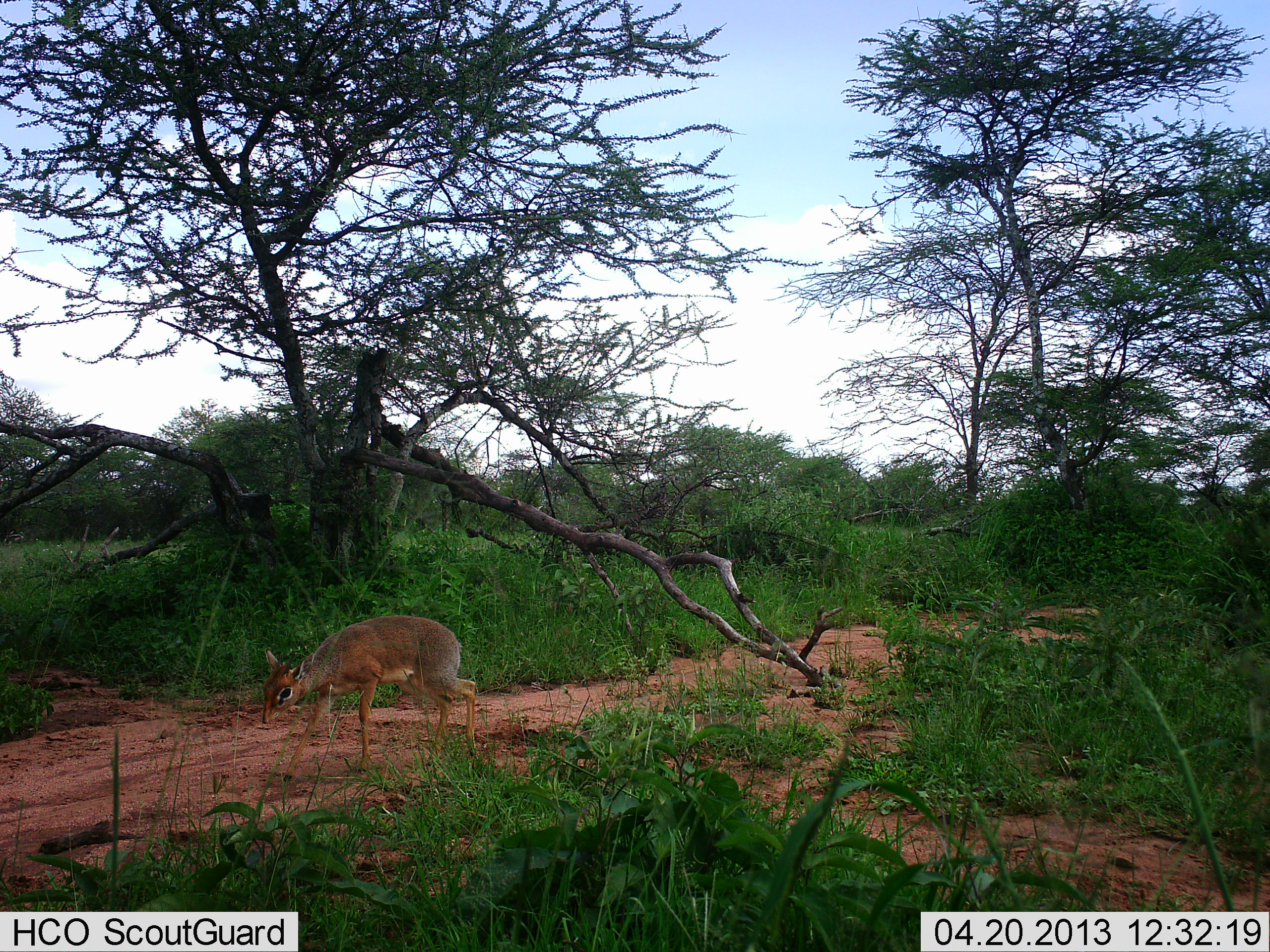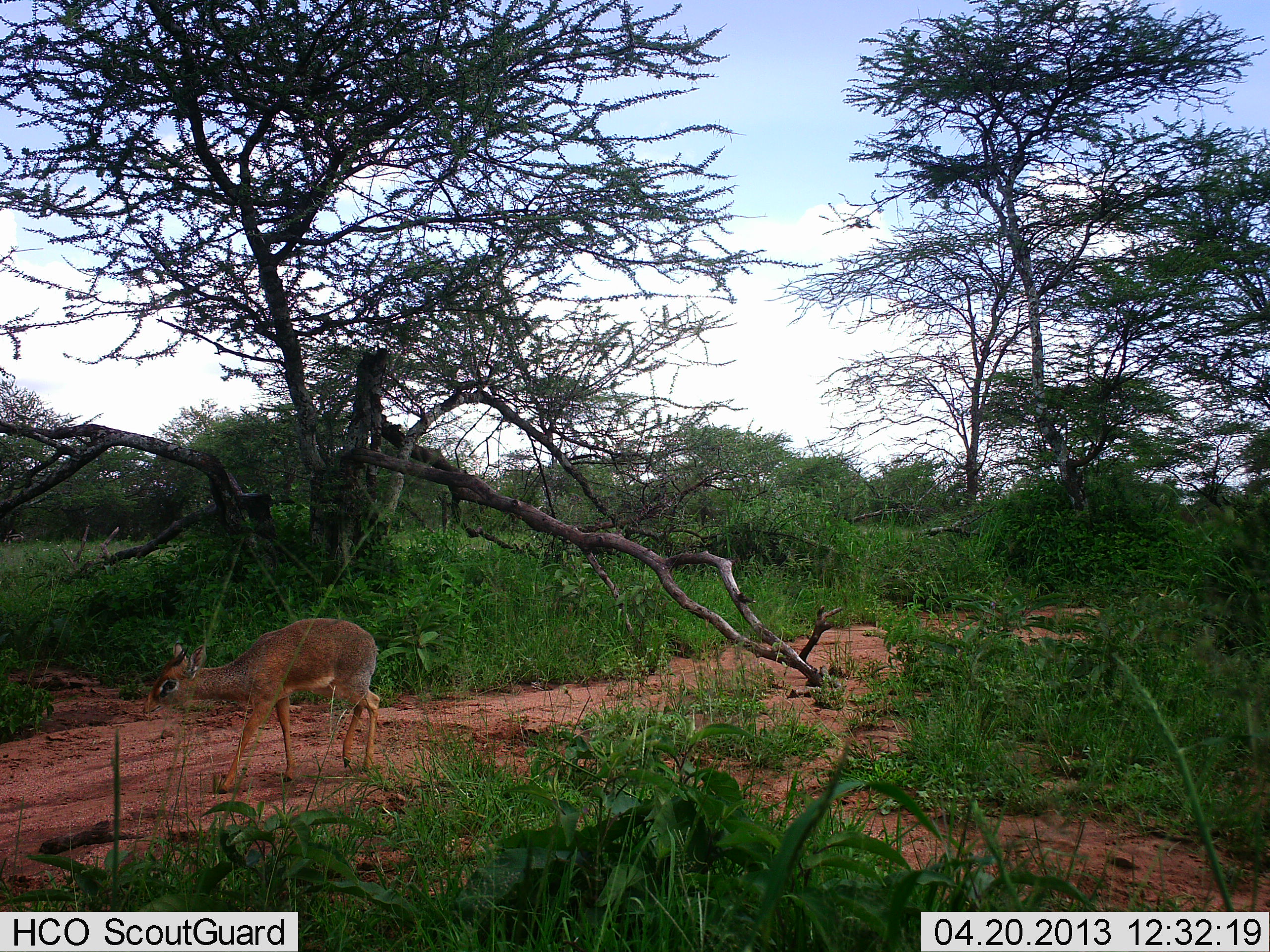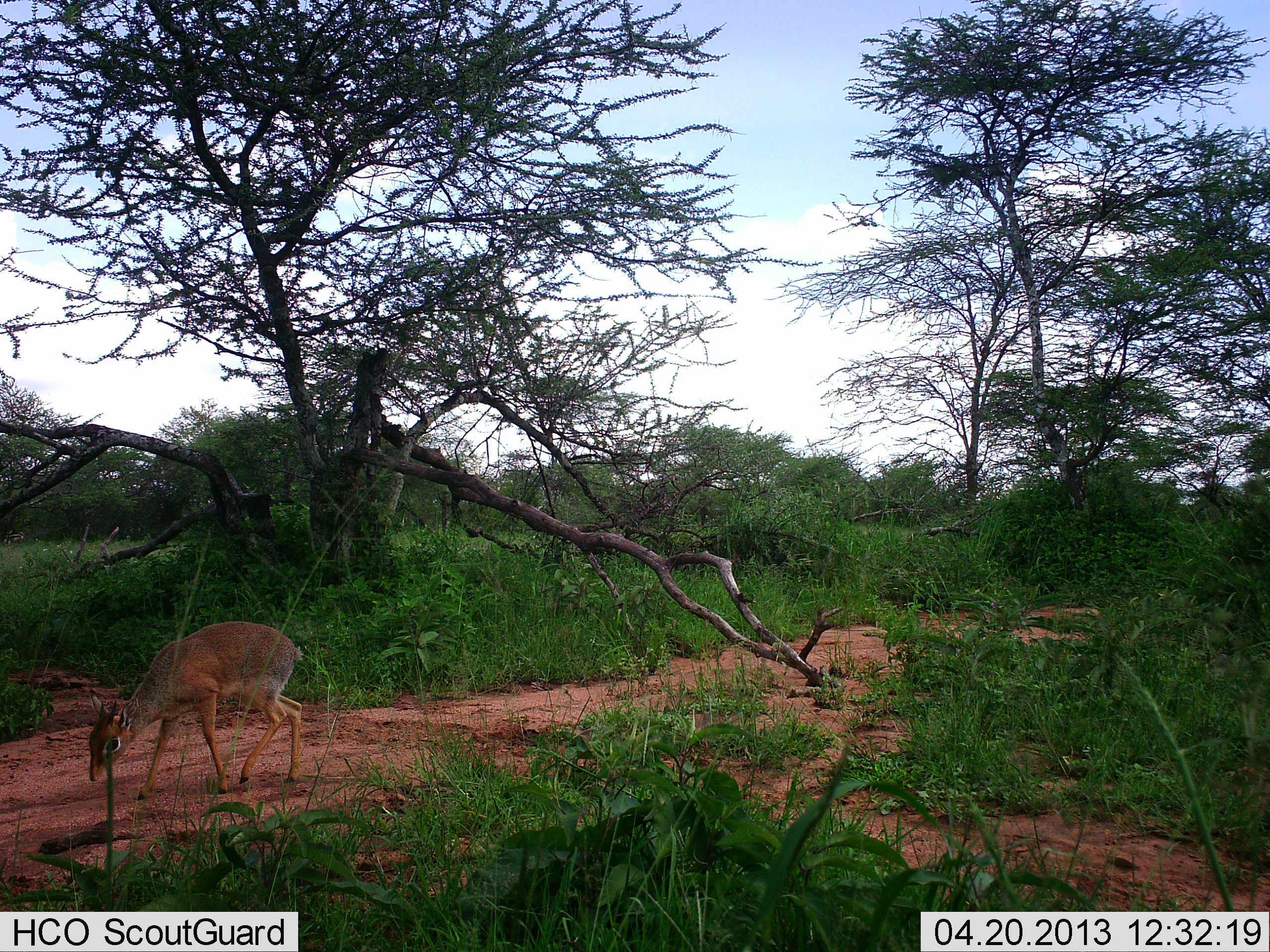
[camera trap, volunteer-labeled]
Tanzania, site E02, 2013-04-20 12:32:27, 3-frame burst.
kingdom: Animalia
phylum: Chordata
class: Mammalia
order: Artiodactyla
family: Bovidae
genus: Madoqua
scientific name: Madoqua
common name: dikdik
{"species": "dikdik (Madoqua)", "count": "1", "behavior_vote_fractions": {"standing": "0%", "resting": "0%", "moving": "100%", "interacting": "0%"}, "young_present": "0%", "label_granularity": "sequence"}